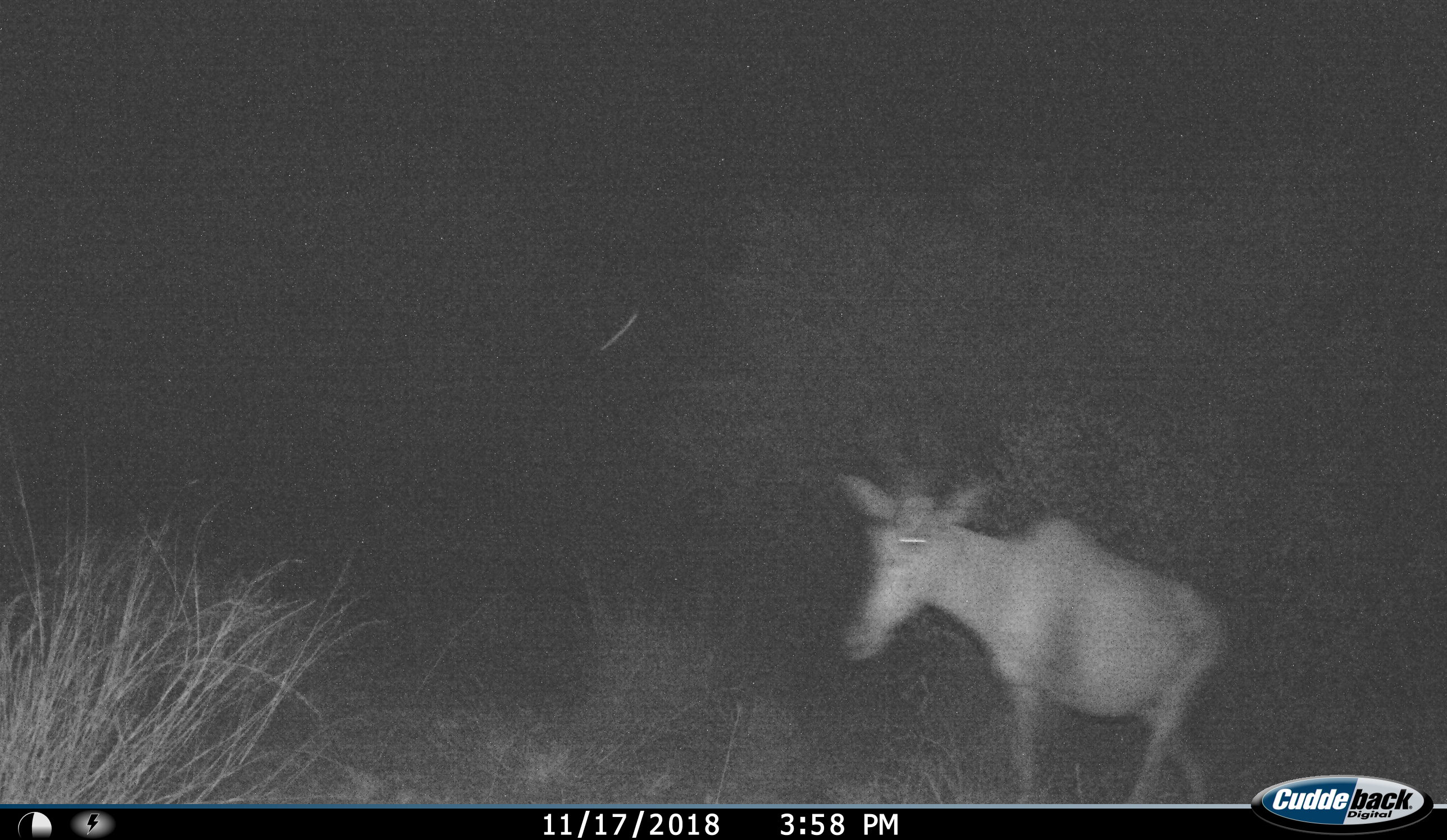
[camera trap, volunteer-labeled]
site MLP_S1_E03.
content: unidentified animal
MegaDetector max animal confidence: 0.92